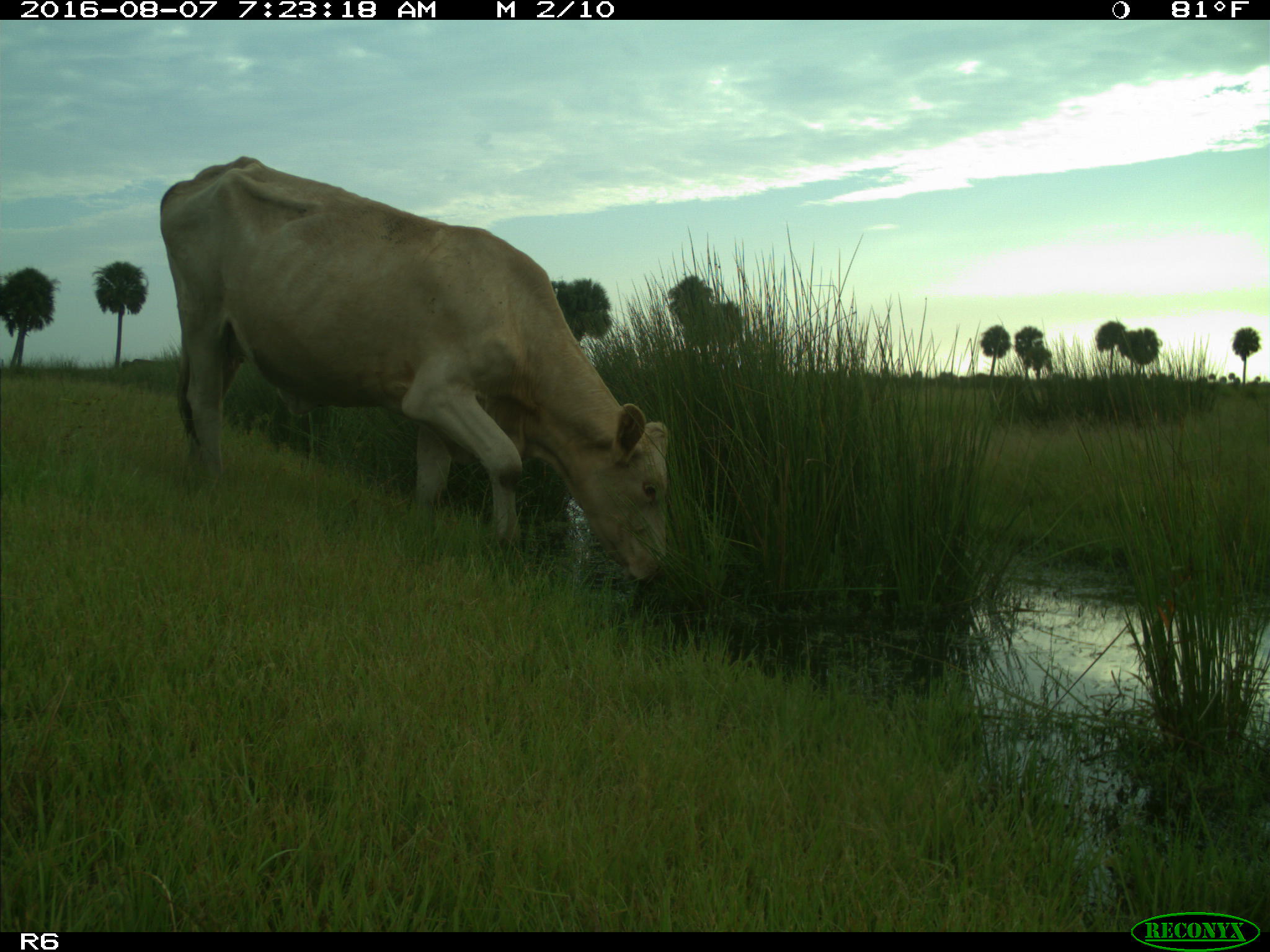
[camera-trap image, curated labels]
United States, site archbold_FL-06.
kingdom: Animalia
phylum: Chordata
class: Mammalia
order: Artiodactyla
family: Bovidae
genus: Bos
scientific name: Bos taurus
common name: domestic cow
Bos taurus (domestic cow).